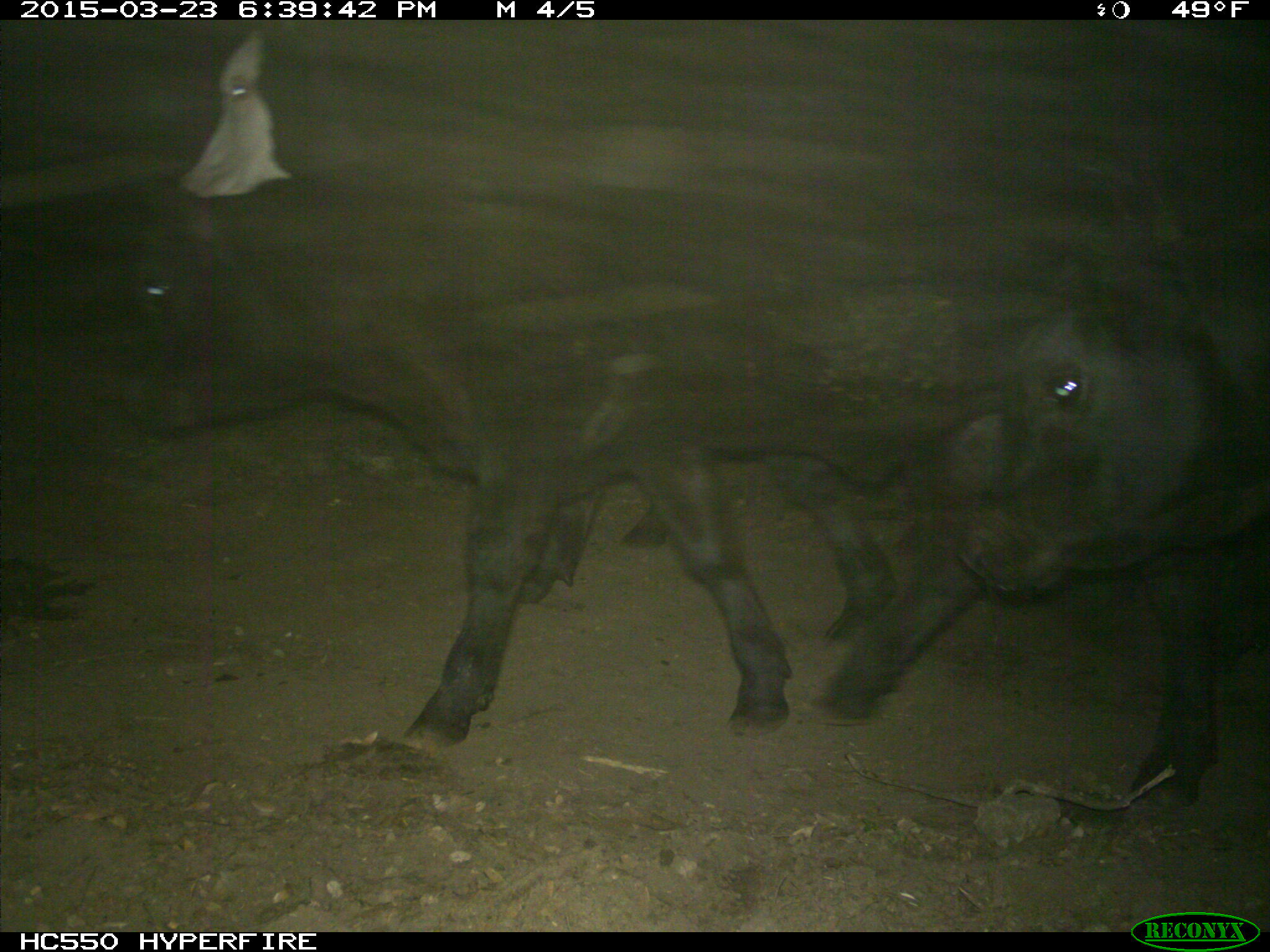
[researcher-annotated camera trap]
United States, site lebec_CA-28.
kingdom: Animalia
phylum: Chordata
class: Mammalia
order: Artiodactyla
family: Bovidae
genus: Bos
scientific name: Bos taurus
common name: domestic cow